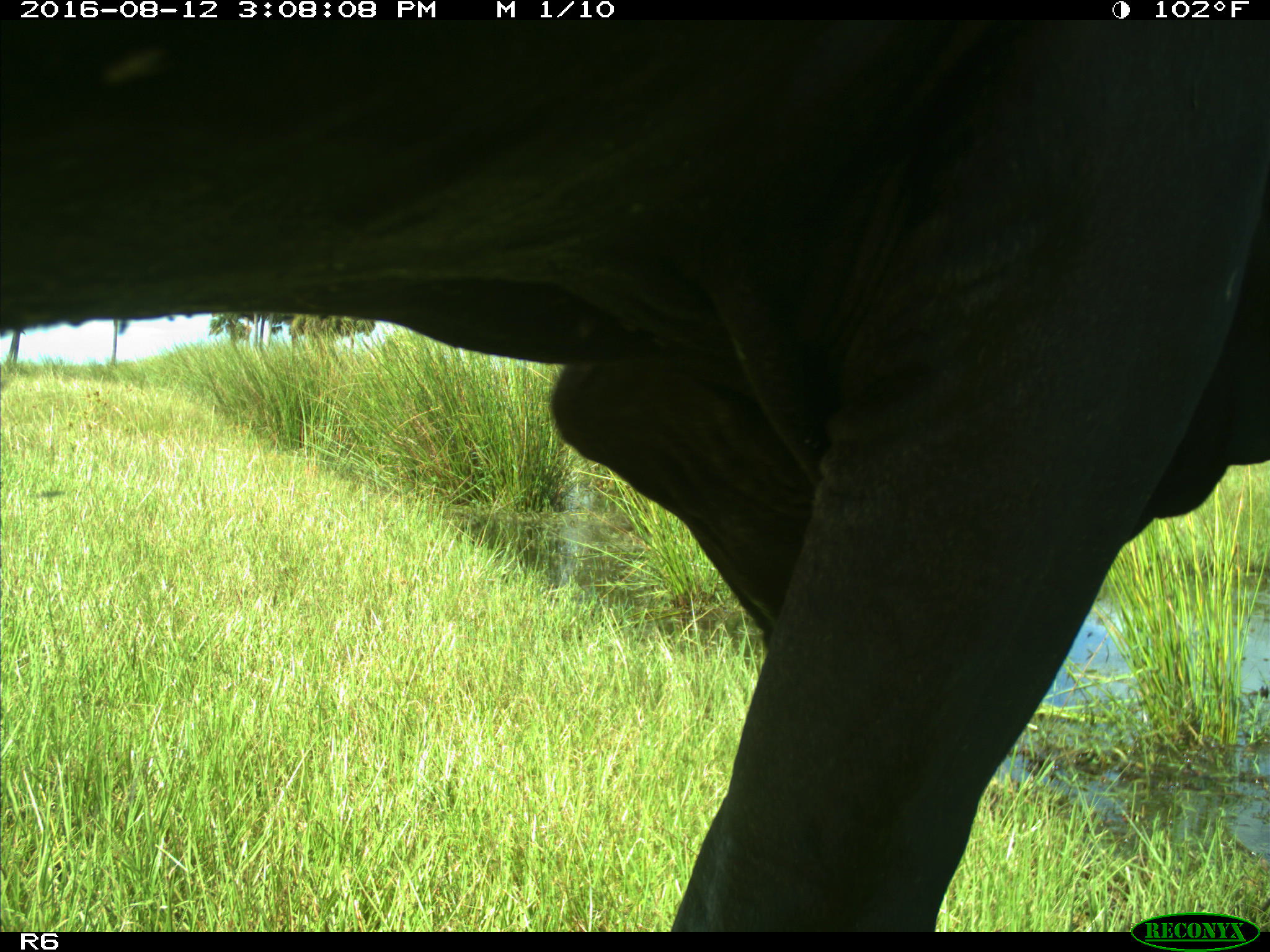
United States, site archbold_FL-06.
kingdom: Animalia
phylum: Chordata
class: Mammalia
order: Artiodactyla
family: Bovidae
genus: Bos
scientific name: Bos taurus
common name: domestic cow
Bos taurus (domestic cow).